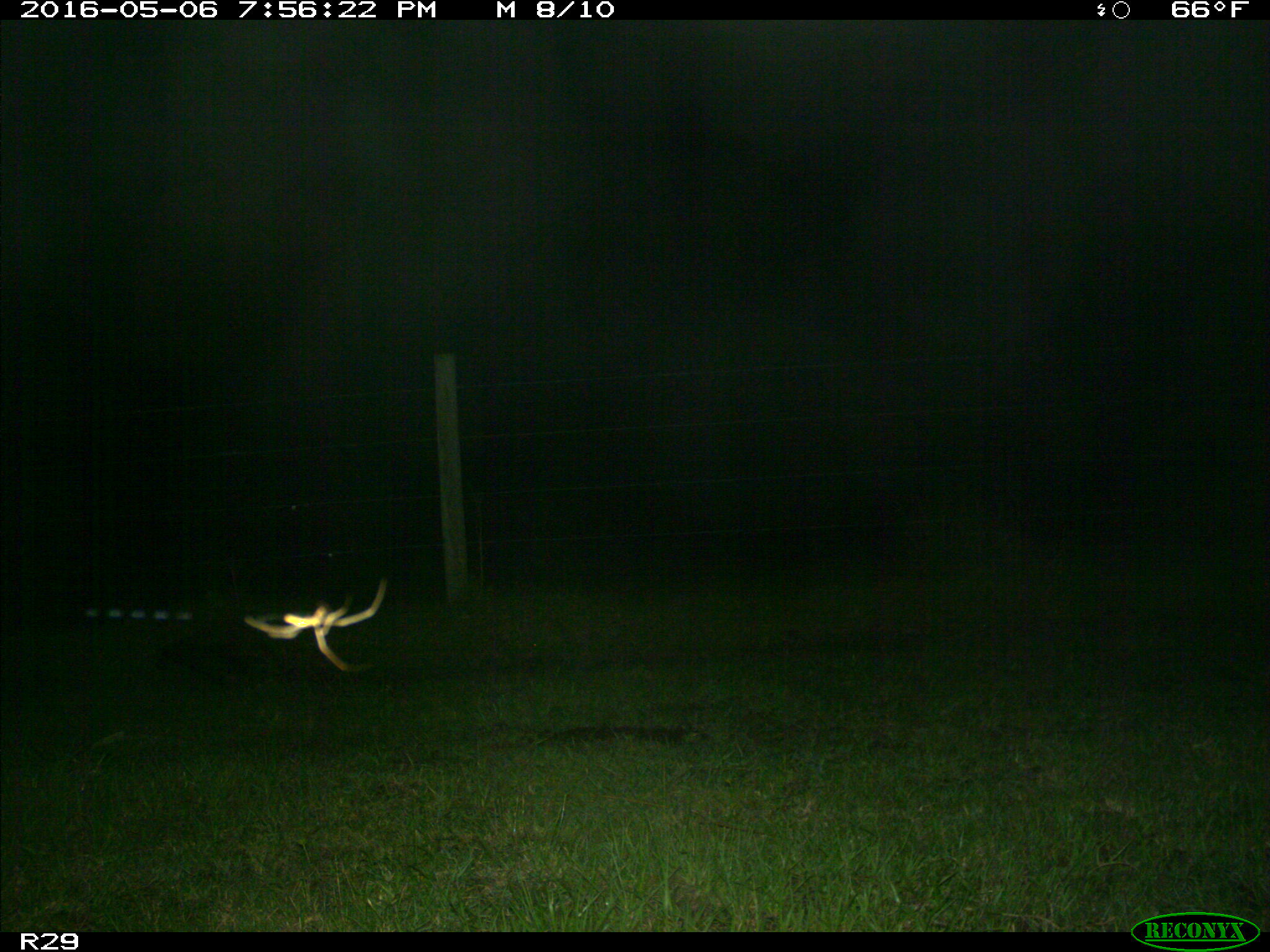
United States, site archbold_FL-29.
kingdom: Animalia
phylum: Chordata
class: Mammalia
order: Carnivora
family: Procyonidae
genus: Procyon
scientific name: Procyon lotor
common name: common raccoon